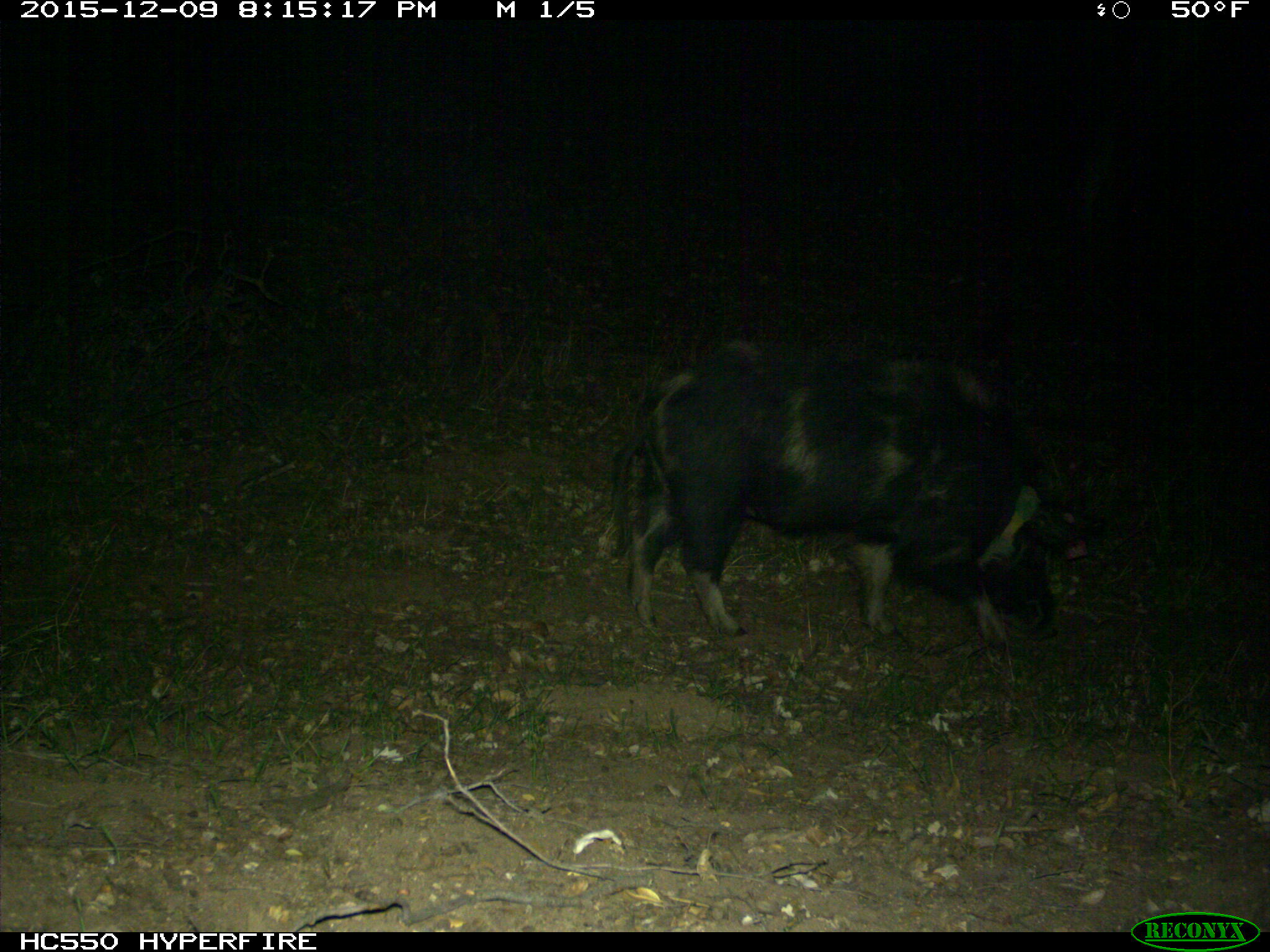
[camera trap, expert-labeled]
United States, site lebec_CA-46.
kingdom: Animalia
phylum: Chordata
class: Mammalia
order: Artiodactyla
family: Suidae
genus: Sus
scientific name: Sus scrofa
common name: wild boar